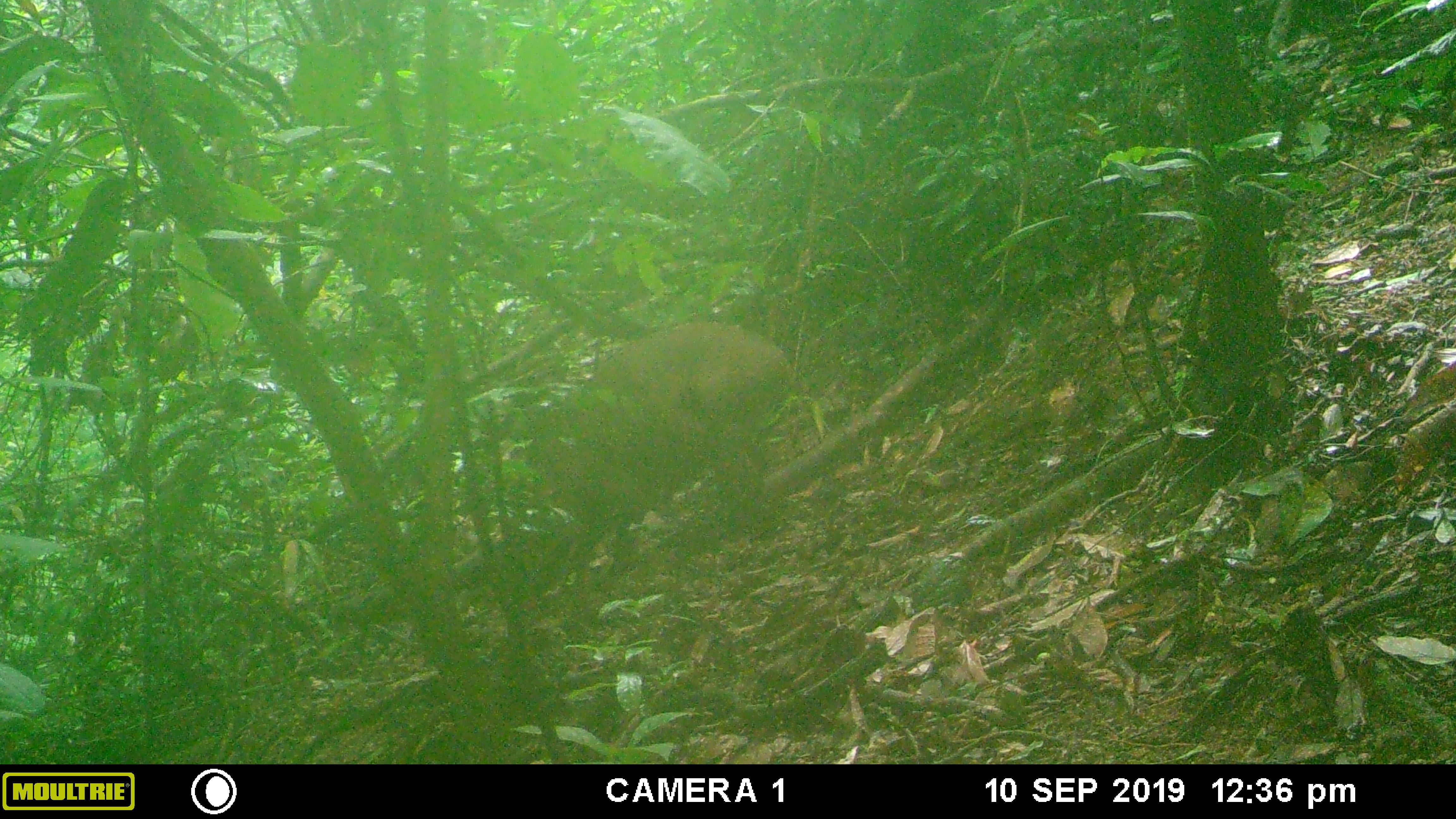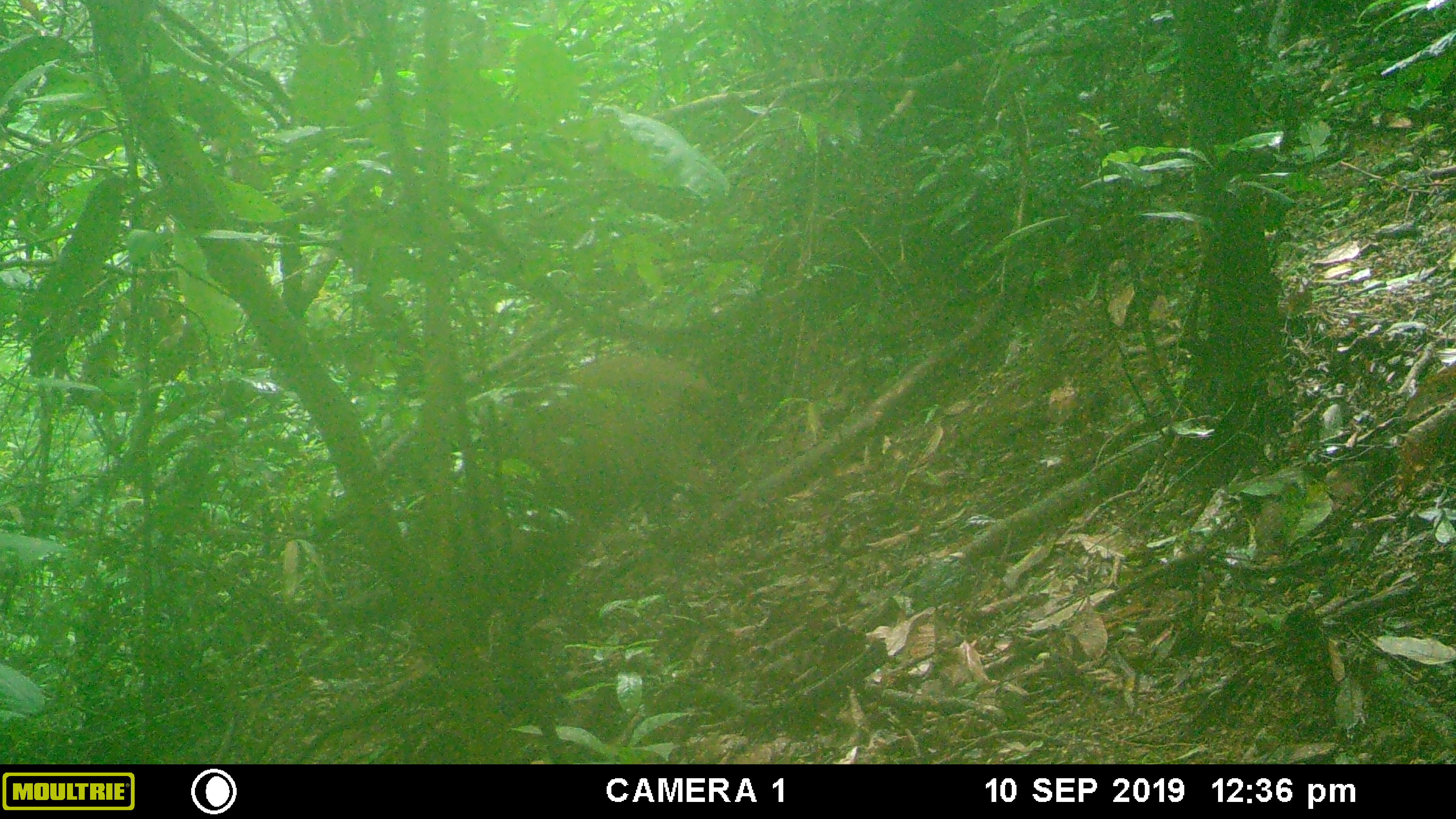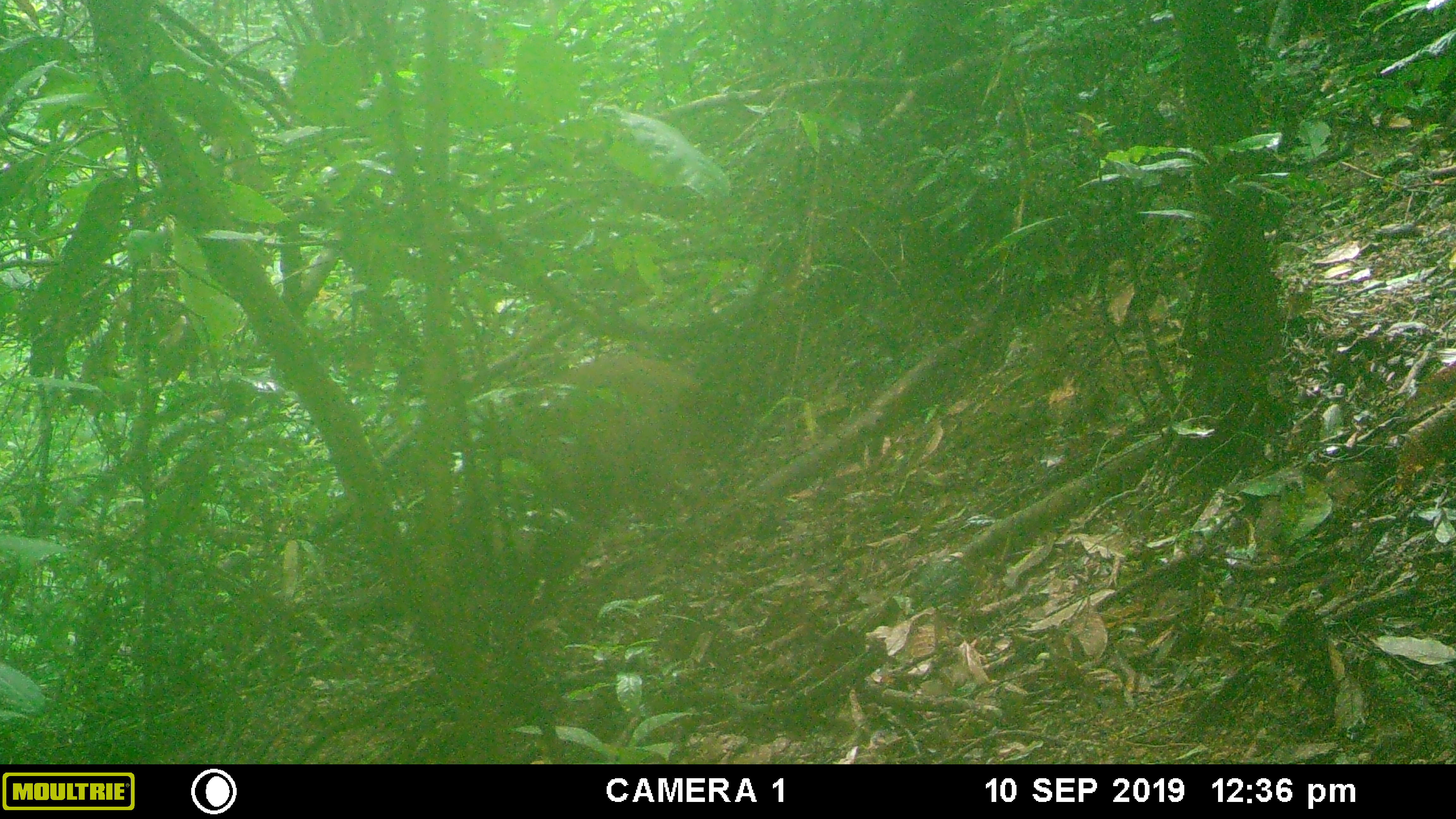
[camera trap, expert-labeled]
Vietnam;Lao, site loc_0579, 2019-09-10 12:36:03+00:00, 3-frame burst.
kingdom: Animalia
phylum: Chordata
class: Mammalia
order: Artiodactyla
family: Suidae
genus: Sus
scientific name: Sus scrofa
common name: eurasian wild pig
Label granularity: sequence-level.